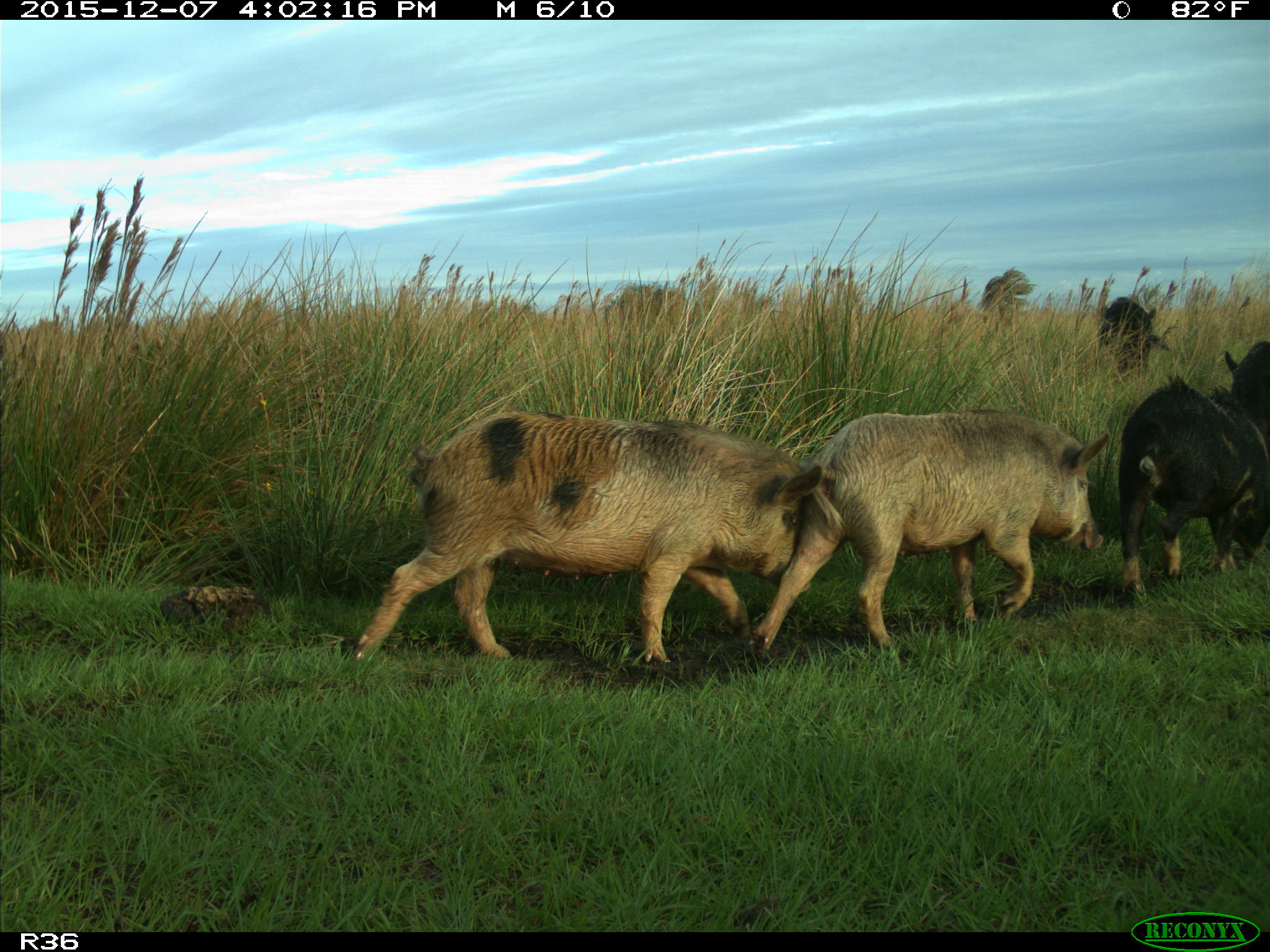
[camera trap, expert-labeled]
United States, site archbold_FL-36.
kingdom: Animalia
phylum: Chordata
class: Mammalia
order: Artiodactyla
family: Suidae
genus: Sus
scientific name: Sus scrofa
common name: wild boar